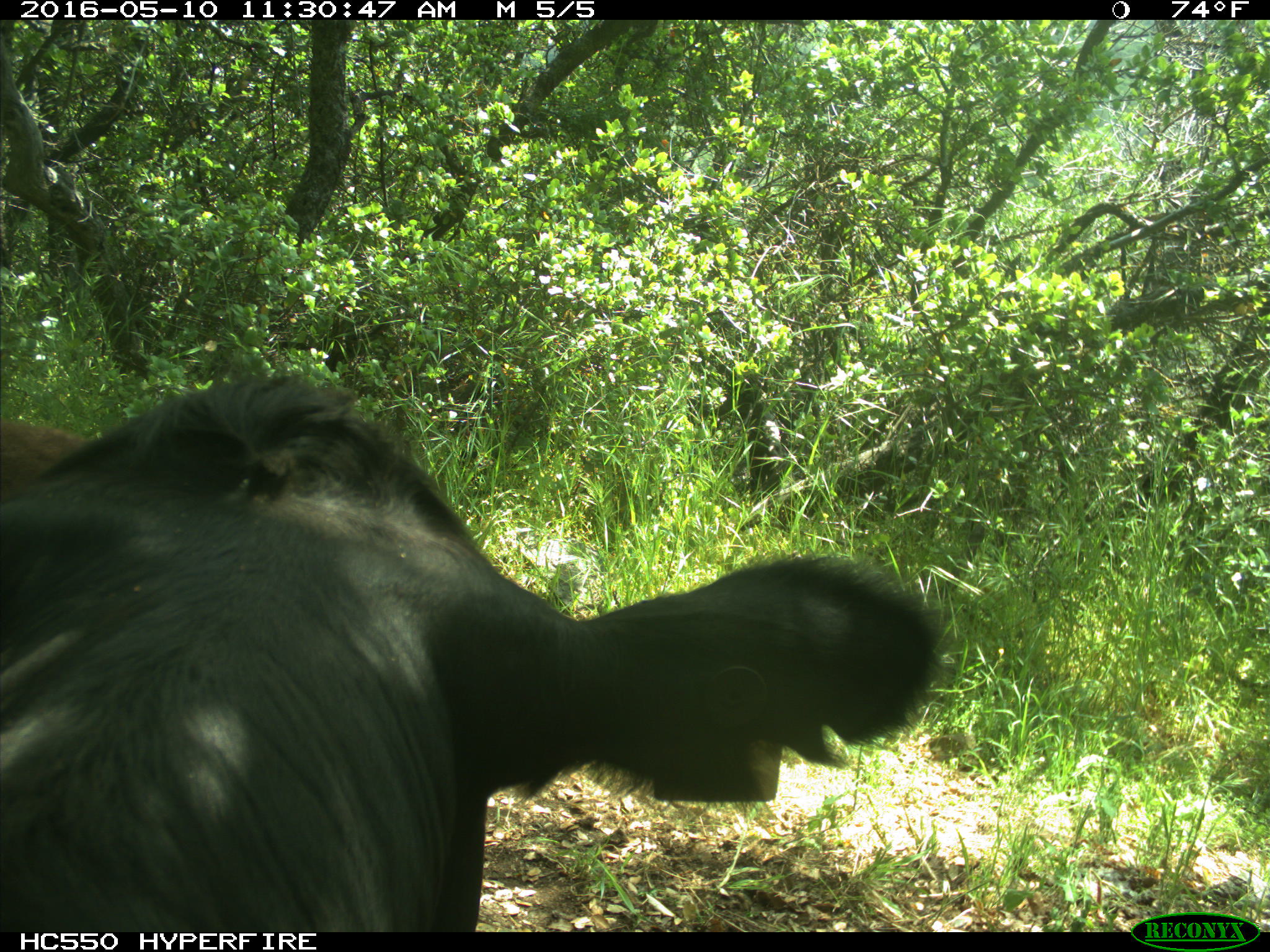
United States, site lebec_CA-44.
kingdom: Animalia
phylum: Chordata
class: Mammalia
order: Artiodactyla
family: Bovidae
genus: Bos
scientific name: Bos taurus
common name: domestic cow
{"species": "Bos taurus (domestic cow)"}